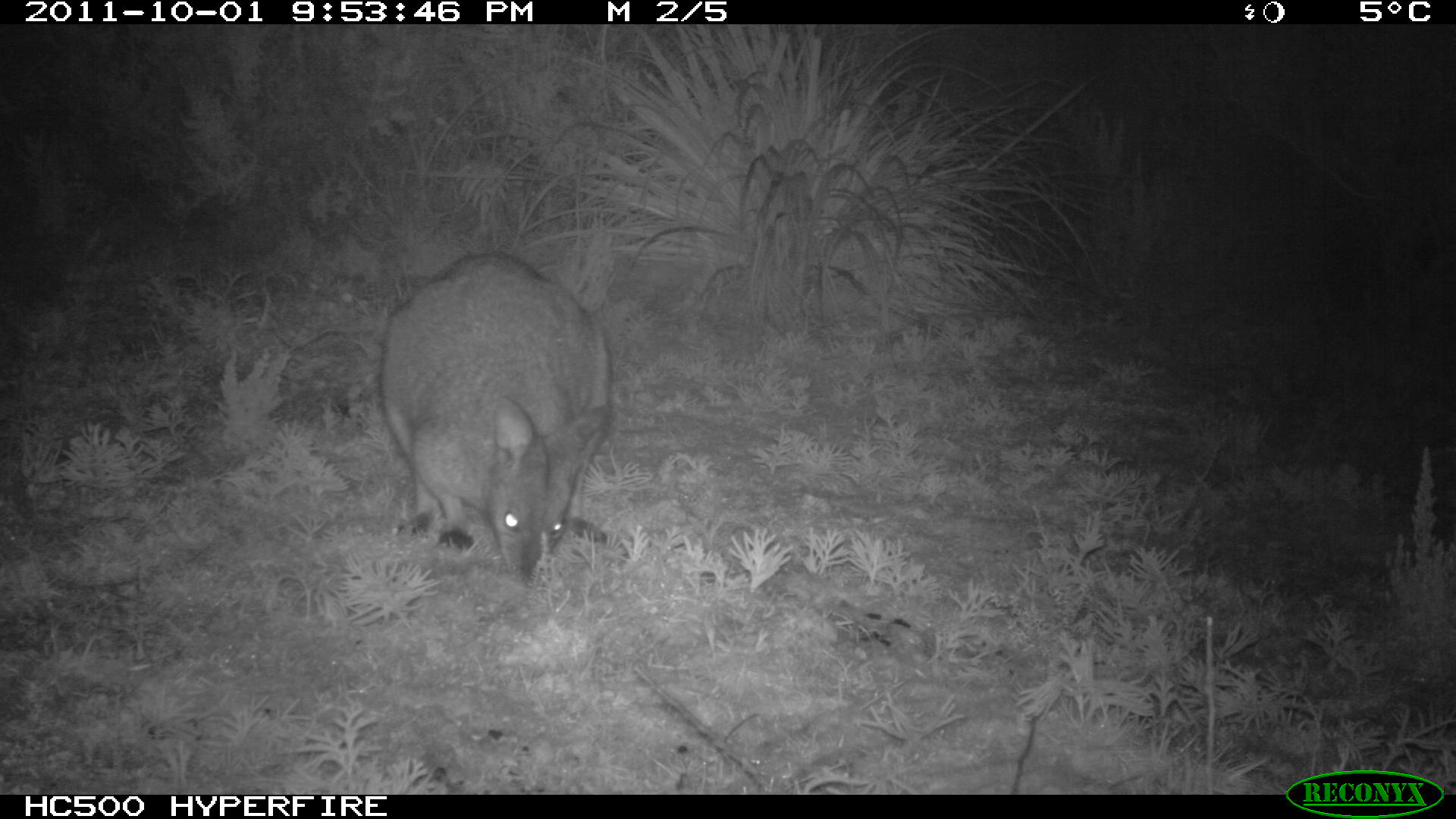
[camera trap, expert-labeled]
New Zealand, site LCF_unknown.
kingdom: Animalia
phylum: Chordata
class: Mammalia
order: Diprotodontia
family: Macropodidae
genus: Notamacropus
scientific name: Notamacropus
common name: wallaby